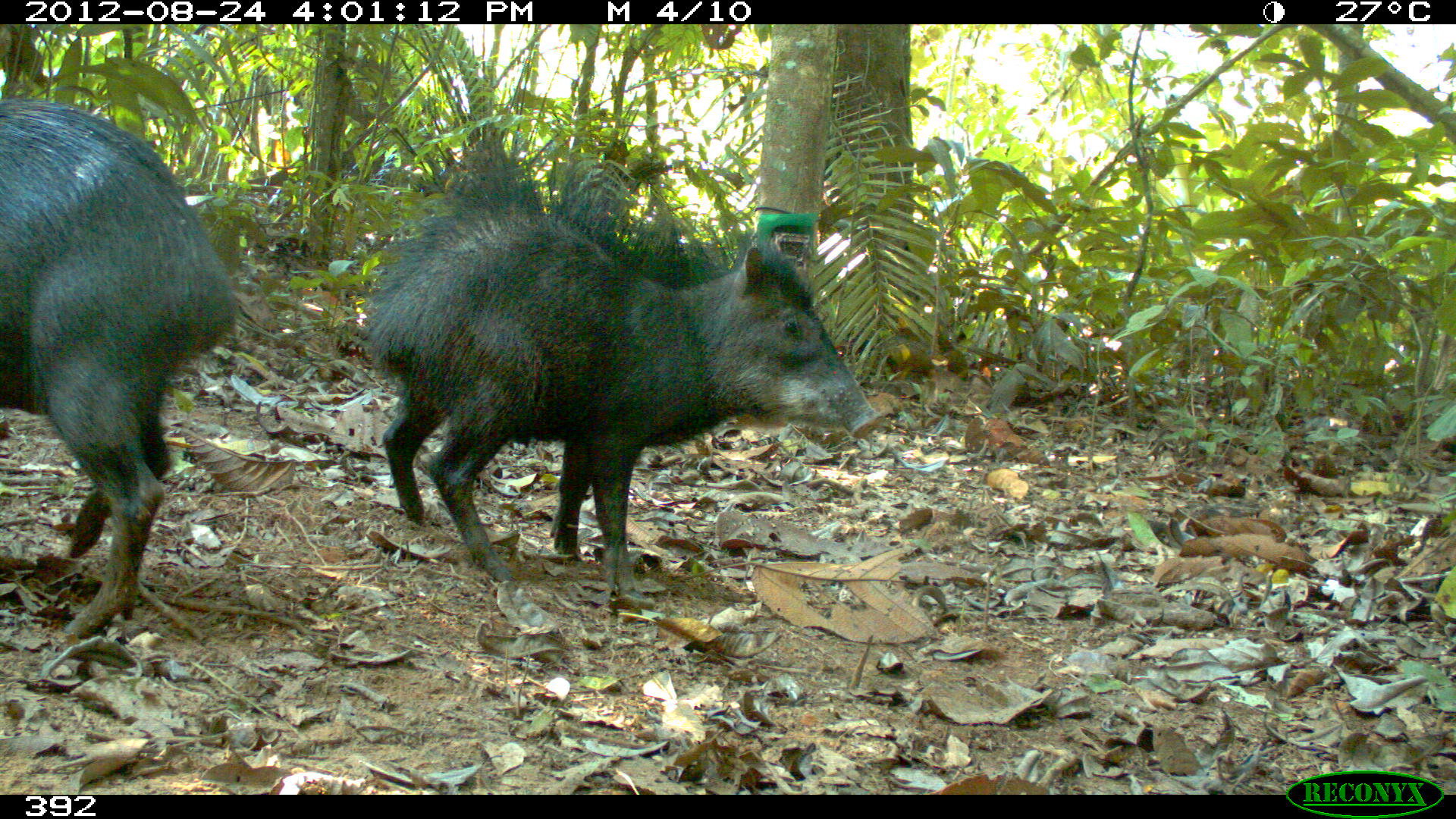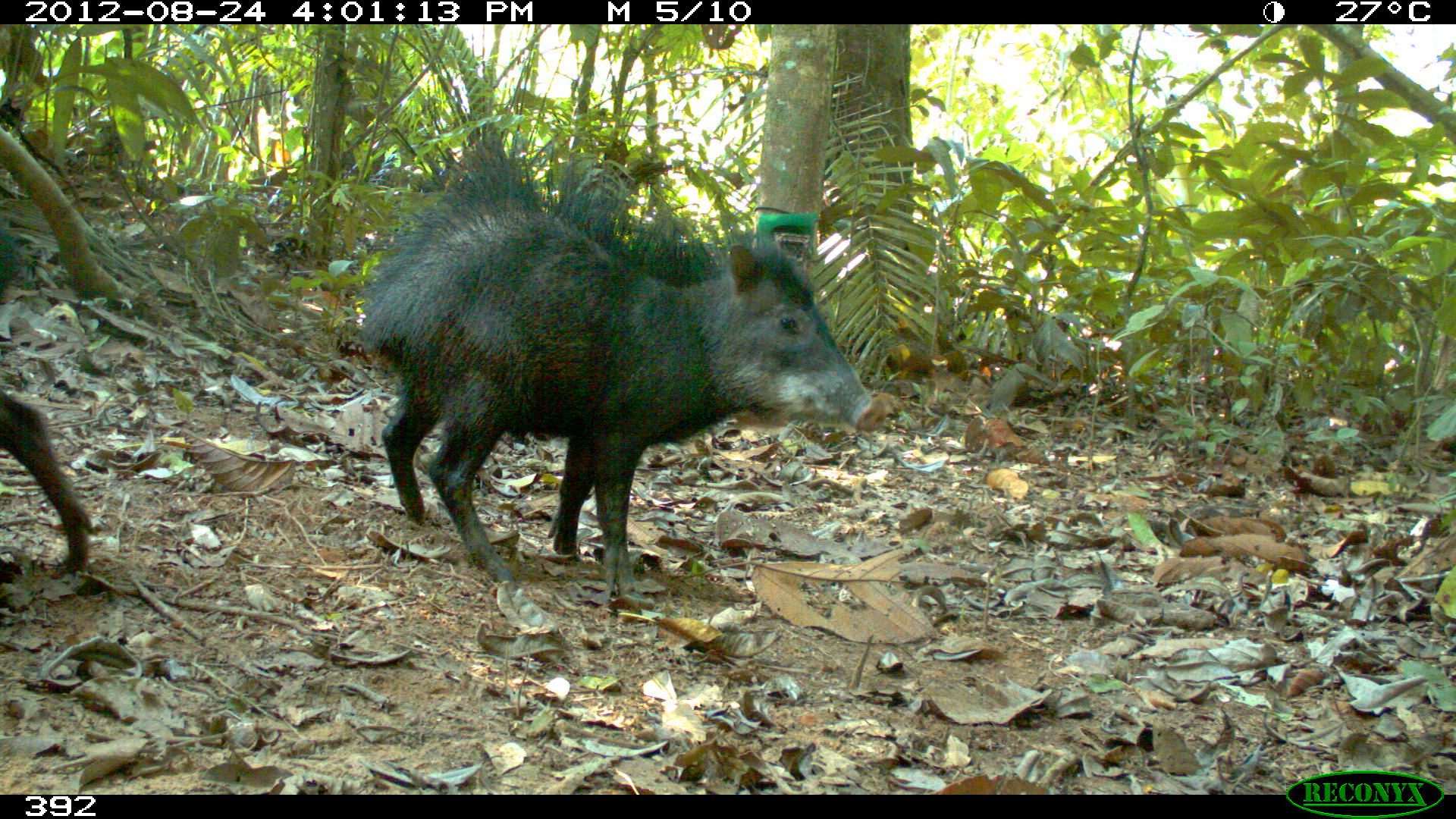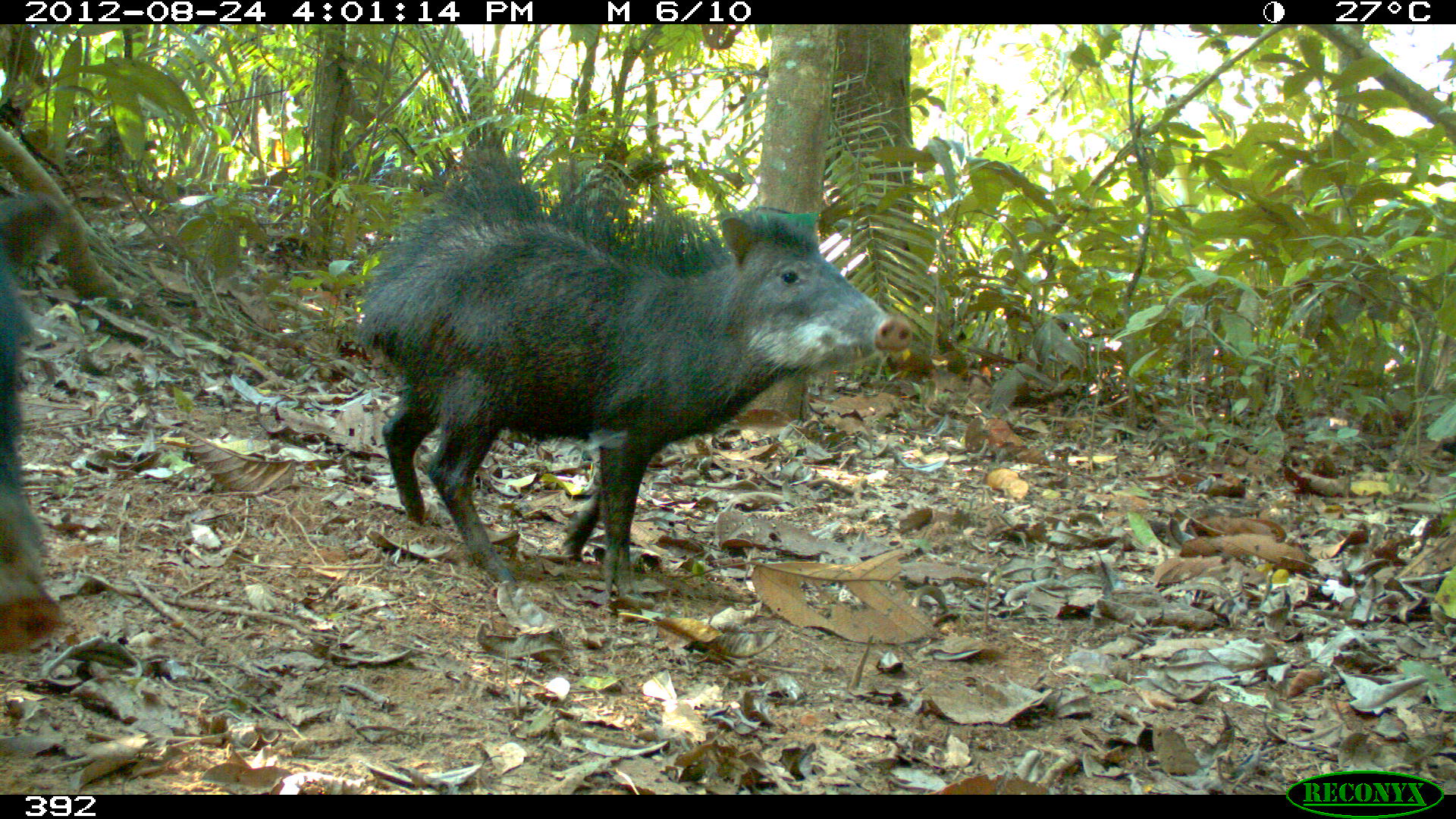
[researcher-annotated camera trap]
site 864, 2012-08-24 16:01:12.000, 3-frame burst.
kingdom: Animalia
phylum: Chordata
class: Mammalia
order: Artiodactyla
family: Tayassuidae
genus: Tayassu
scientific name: Tayassu pecari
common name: white-lipped peccary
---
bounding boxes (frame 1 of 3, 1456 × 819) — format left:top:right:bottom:
tayassu pecari: 358:116:883:610; 0:93:244:642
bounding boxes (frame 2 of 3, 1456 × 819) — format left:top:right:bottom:
tayassu pecari: 345:122:886:604; 0:224:99:576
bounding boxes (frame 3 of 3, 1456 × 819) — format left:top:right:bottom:
tayassu pecari: 359:158:911:607; 0:196:71:655